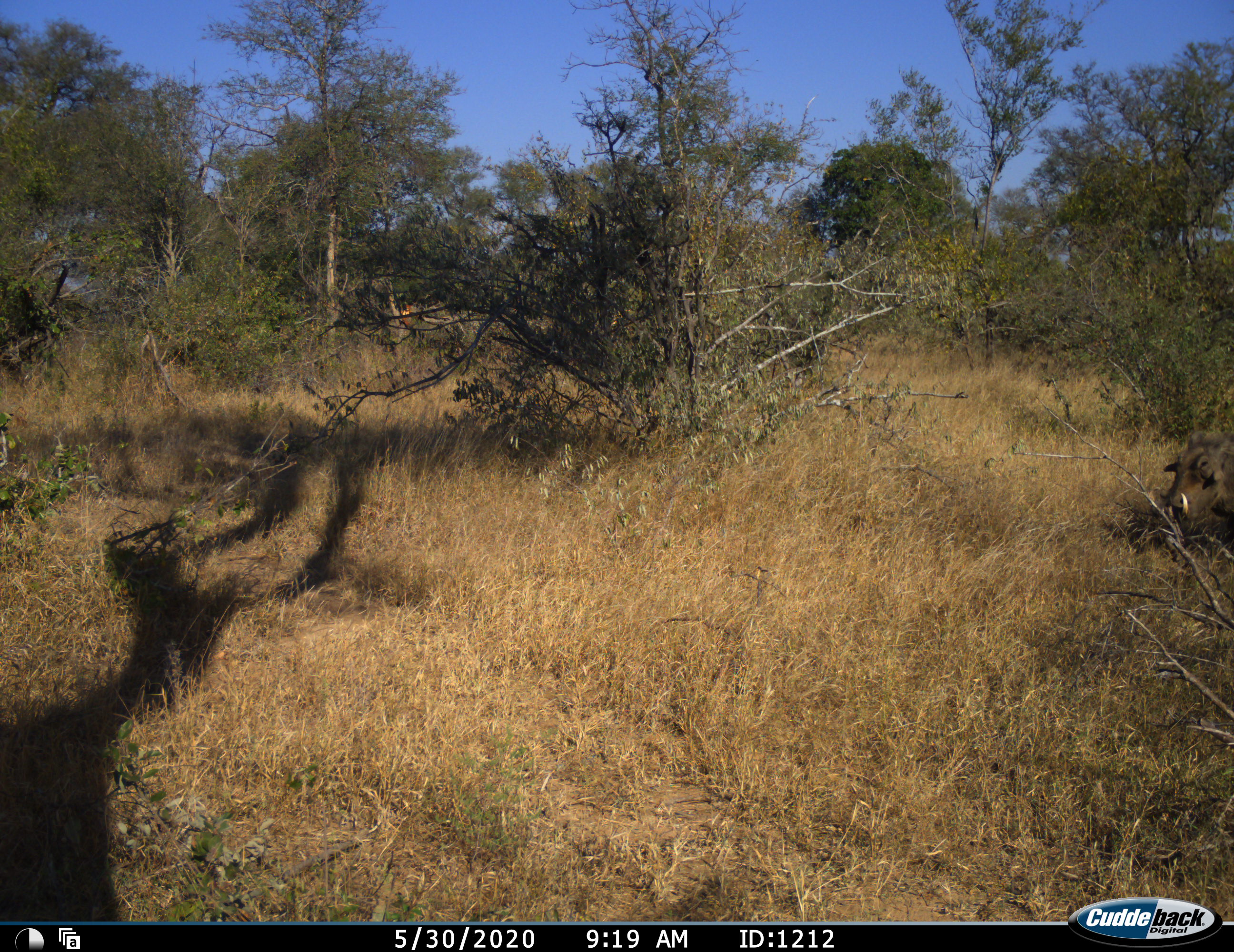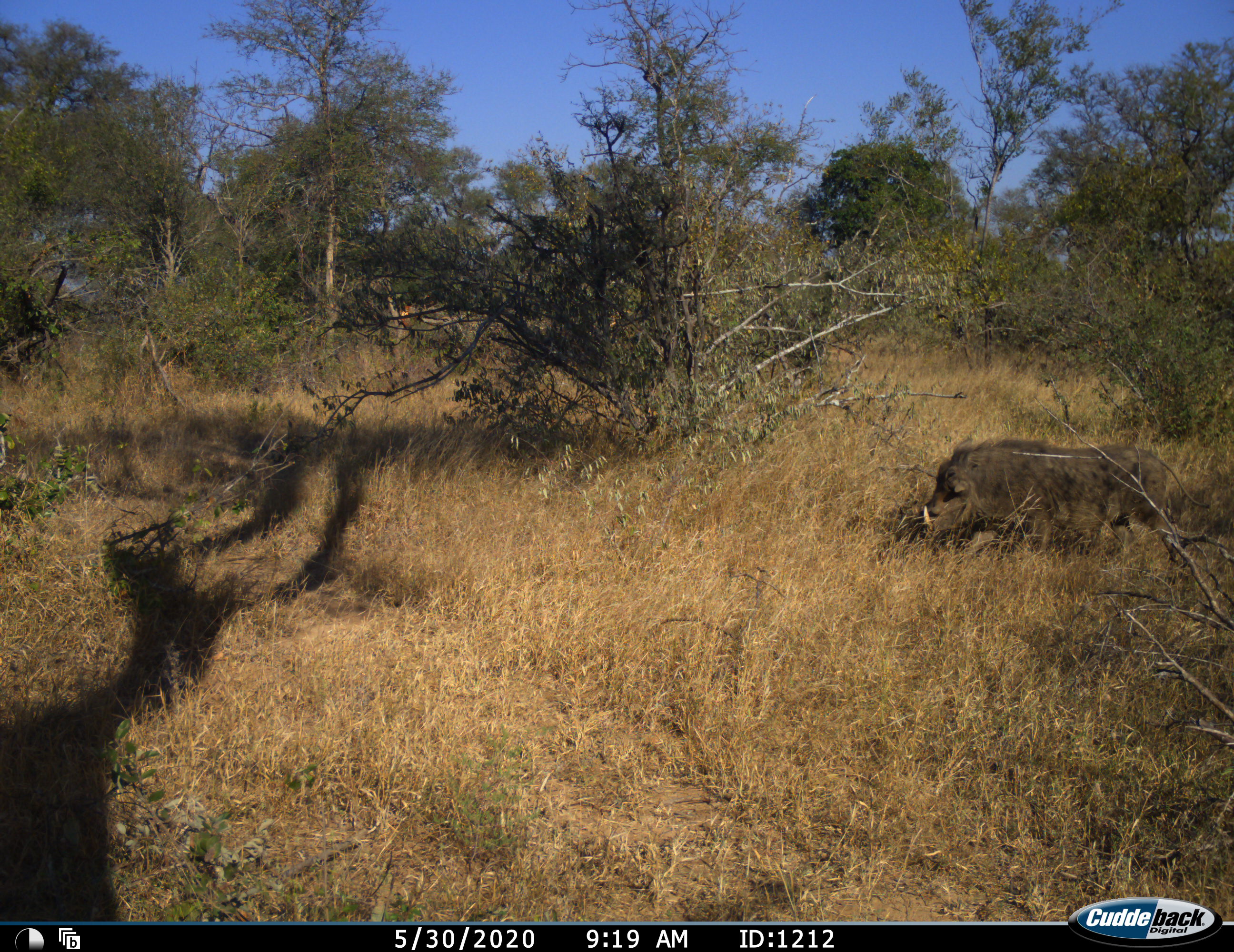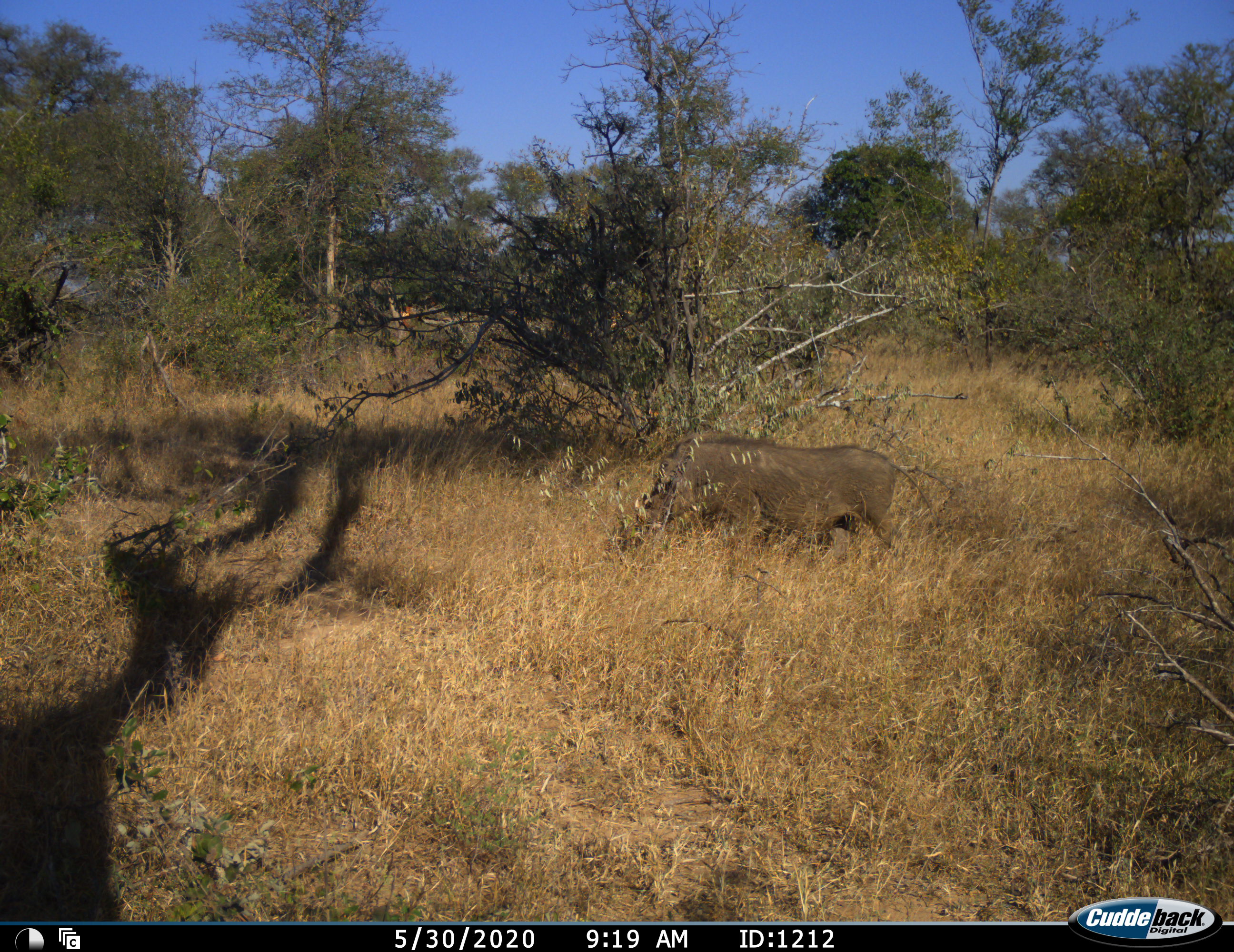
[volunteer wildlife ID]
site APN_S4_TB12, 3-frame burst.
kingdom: Animalia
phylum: Chordata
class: Mammalia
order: Artiodactyla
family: Suidae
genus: Phacochoerus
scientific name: Phacochoerus africanus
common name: warthog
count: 1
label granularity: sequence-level